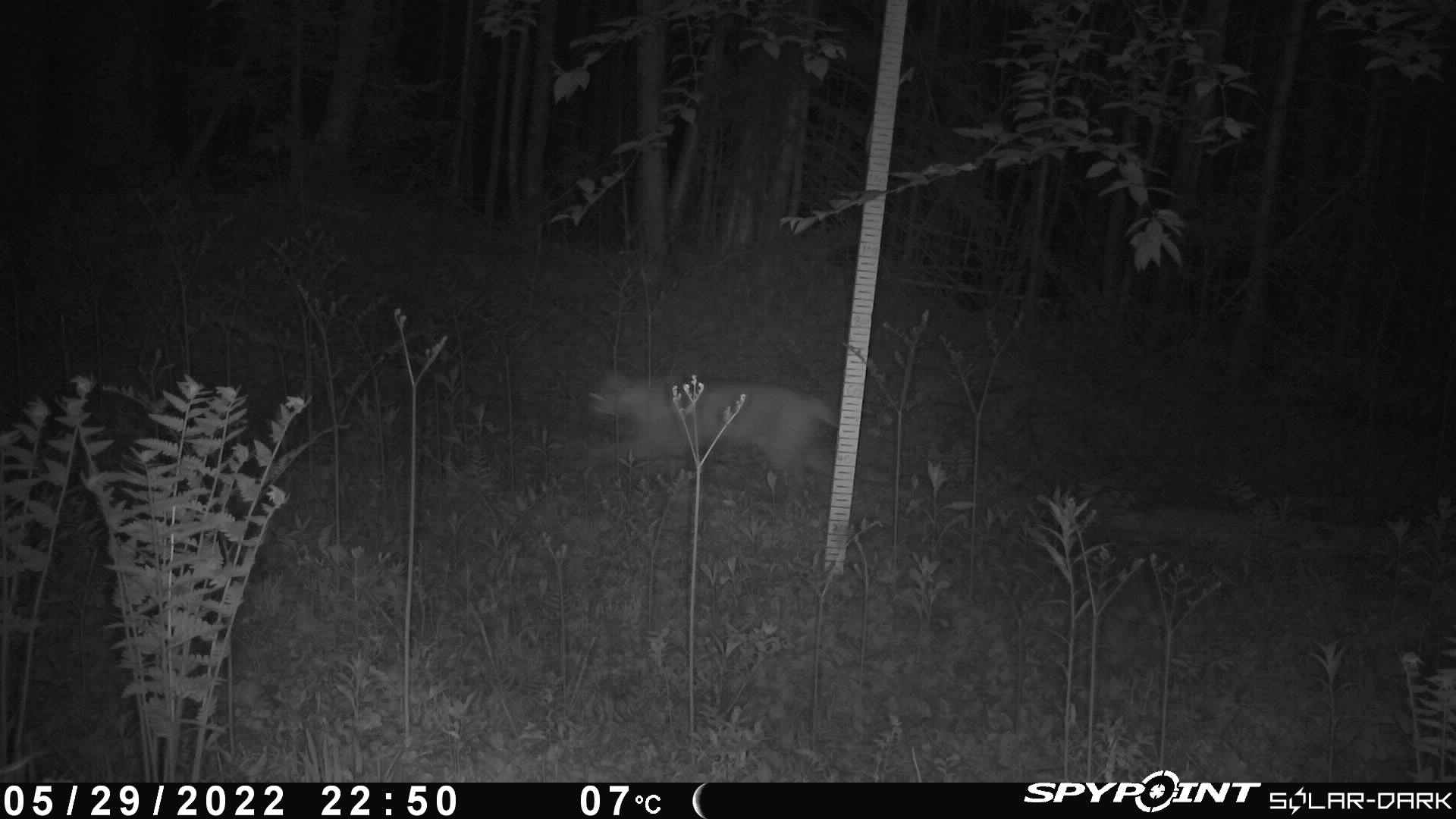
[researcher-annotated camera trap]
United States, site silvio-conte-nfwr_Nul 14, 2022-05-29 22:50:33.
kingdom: Animalia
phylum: Chordata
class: Mammalia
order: Carnivora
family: Felidae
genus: Lynx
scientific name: Lynx rufus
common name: bobcat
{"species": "bobcat (Lynx rufus)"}